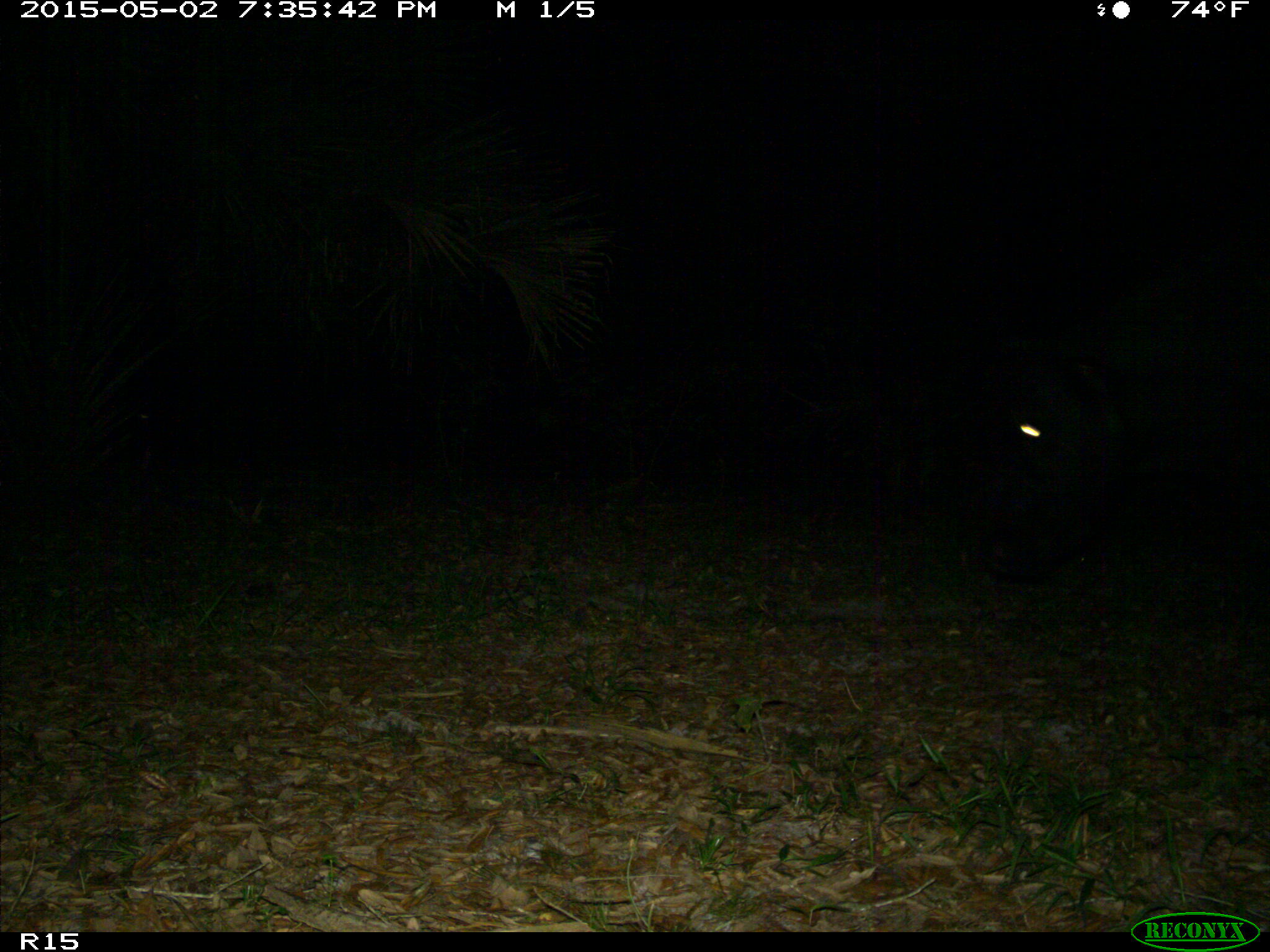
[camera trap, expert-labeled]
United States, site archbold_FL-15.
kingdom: Animalia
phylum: Chordata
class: Mammalia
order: Artiodactyla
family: Bovidae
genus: Bos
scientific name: Bos taurus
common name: domestic cow